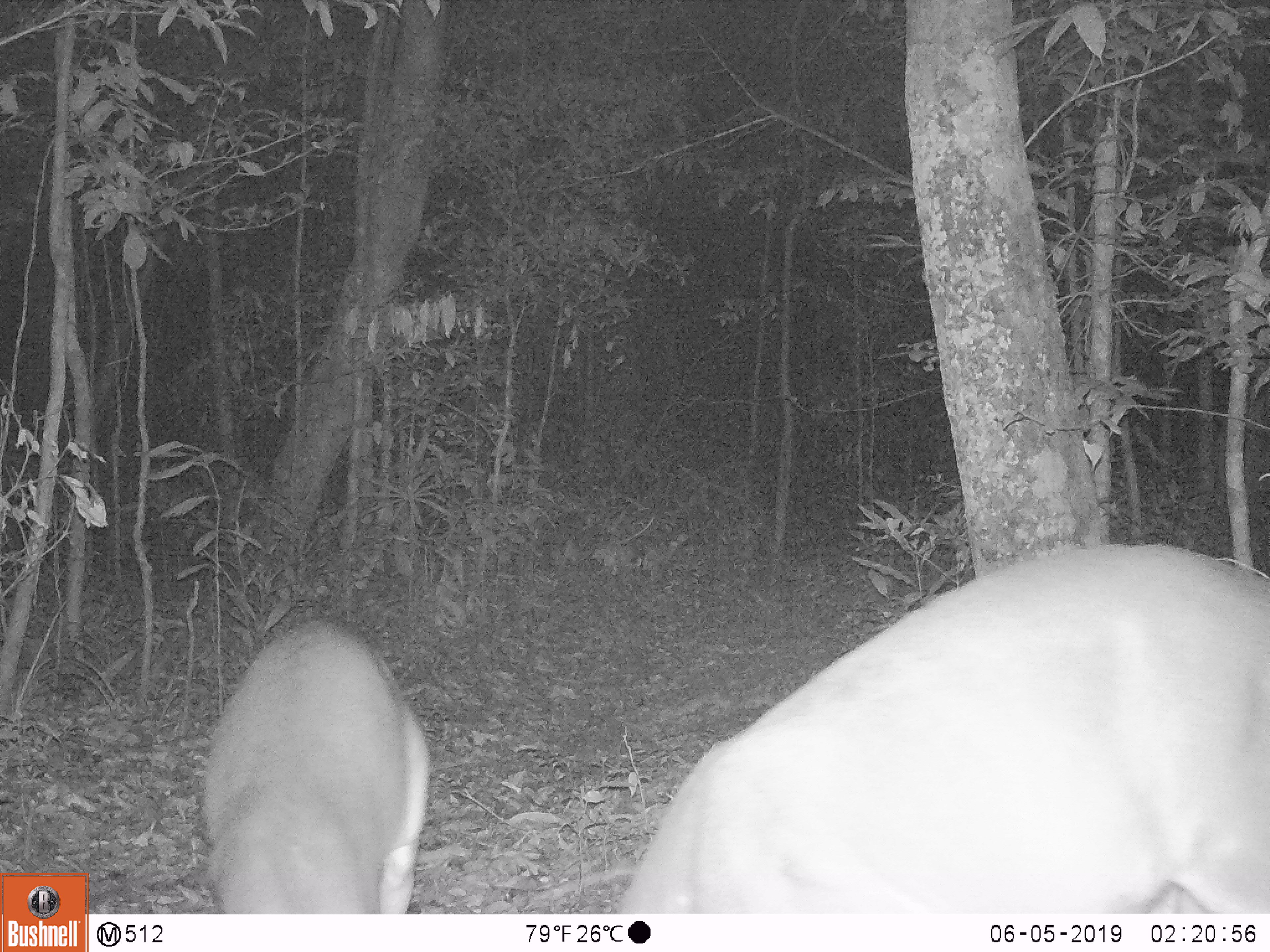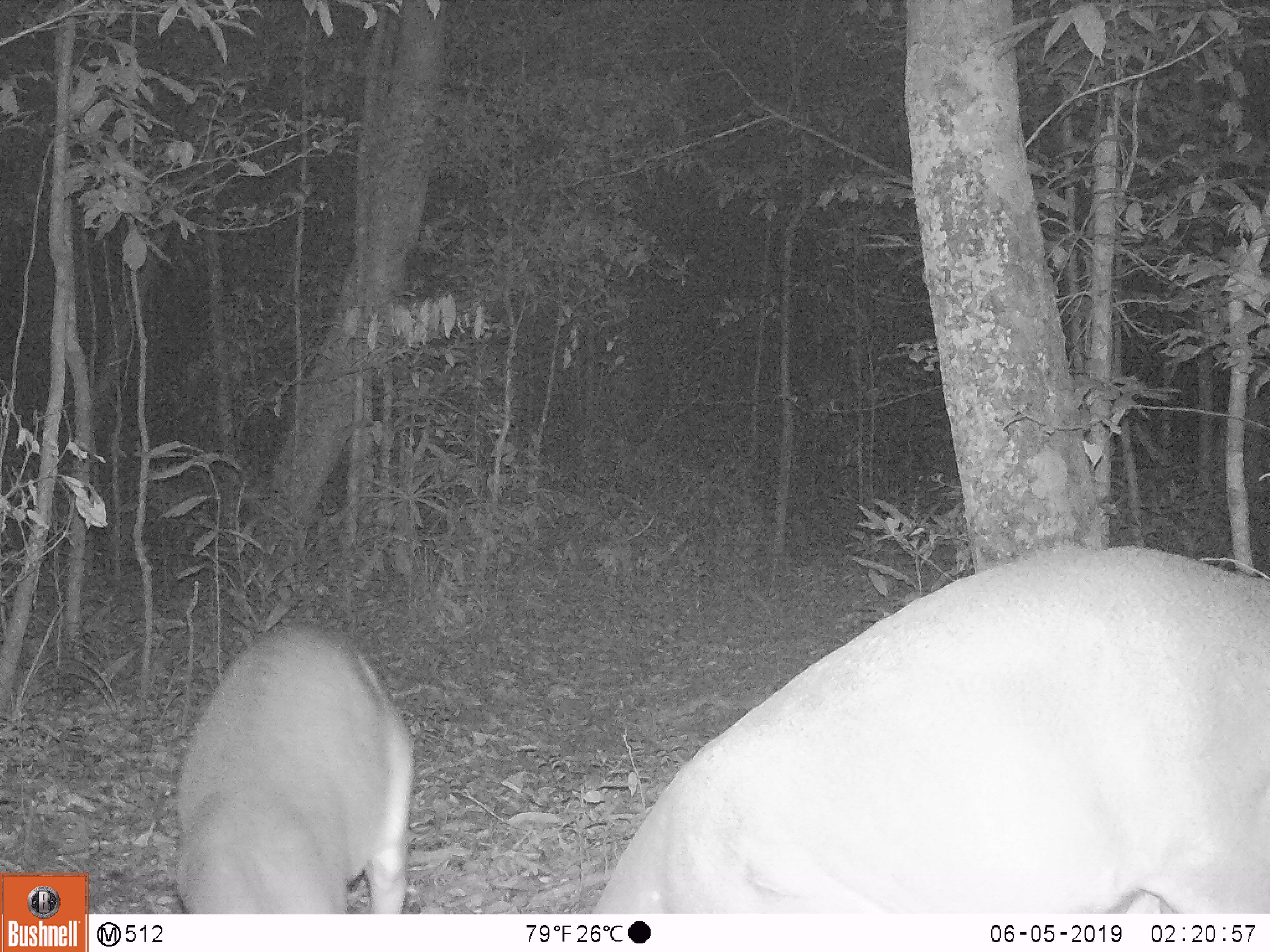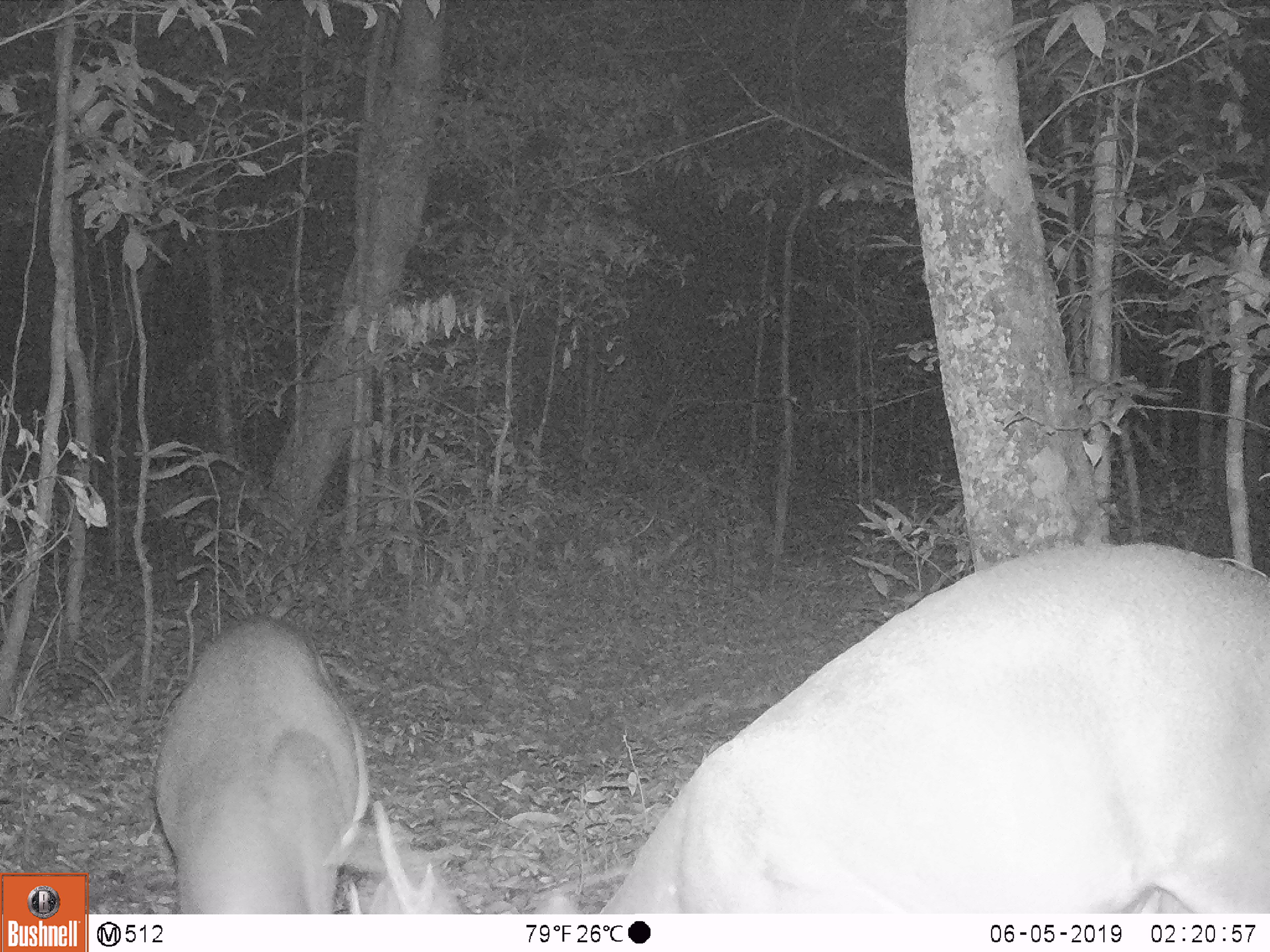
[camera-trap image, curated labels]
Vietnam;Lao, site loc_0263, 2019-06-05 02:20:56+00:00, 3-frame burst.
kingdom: Animalia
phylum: Chordata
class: Mammalia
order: Artiodactyla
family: Cervidae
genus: Muntiacus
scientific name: Muntiacus vuquangensis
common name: large-antlered muntjac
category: large antlered muntjac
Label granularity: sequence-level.